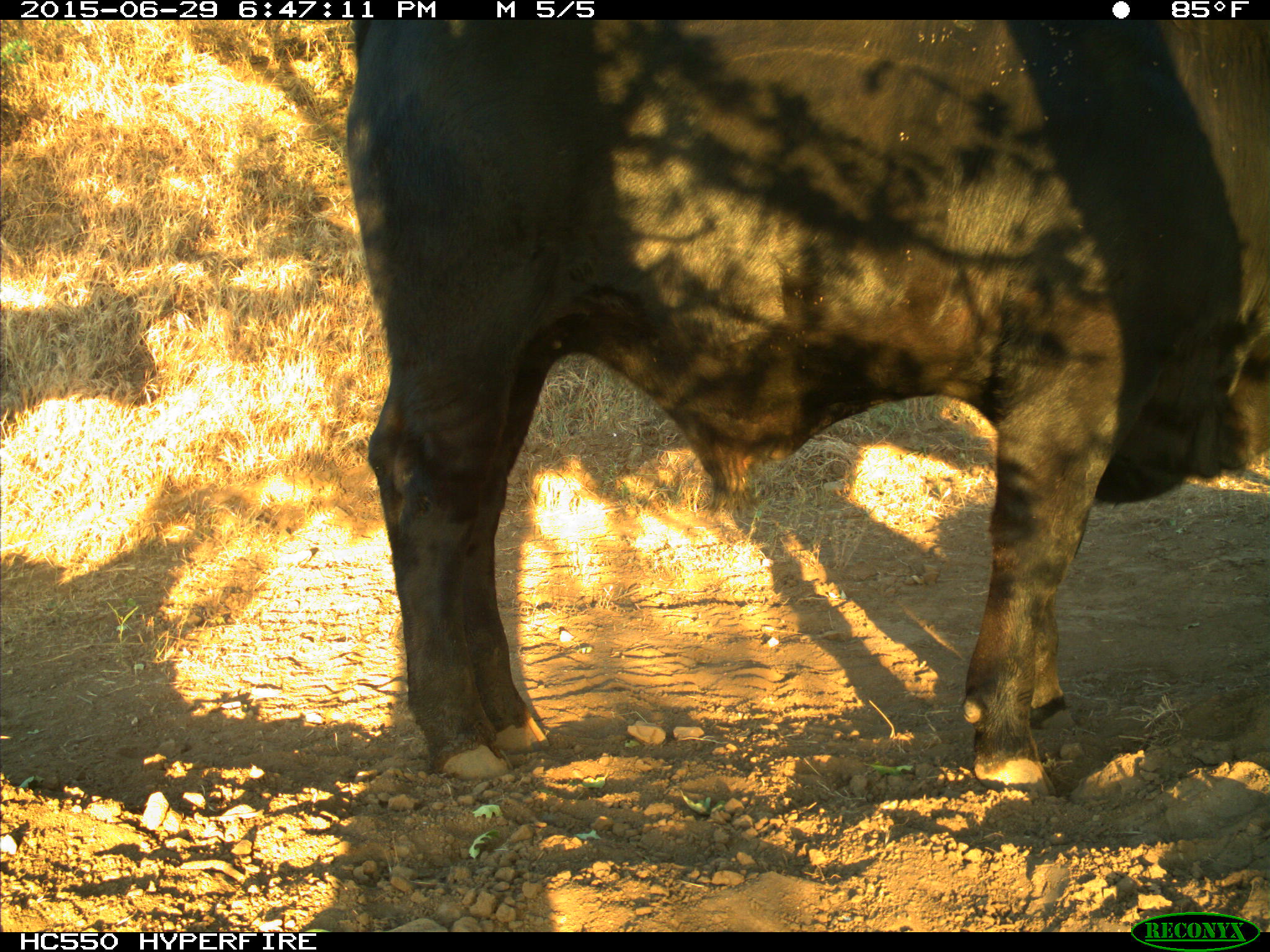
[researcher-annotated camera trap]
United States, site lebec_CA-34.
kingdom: Animalia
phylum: Chordata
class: Mammalia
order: Artiodactyla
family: Bovidae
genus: Bos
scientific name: Bos taurus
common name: domestic cow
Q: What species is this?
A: Bos taurus (domestic cow).